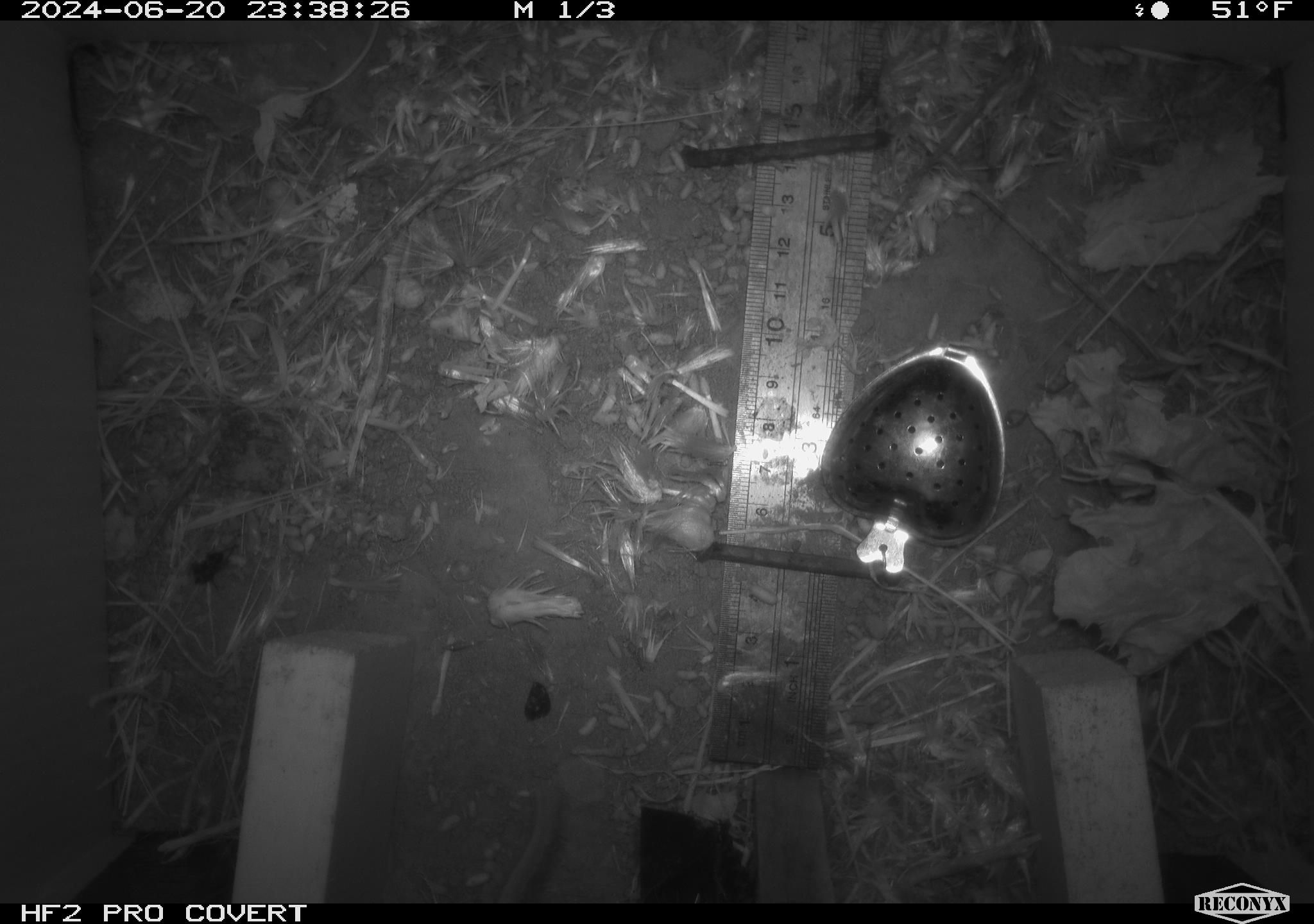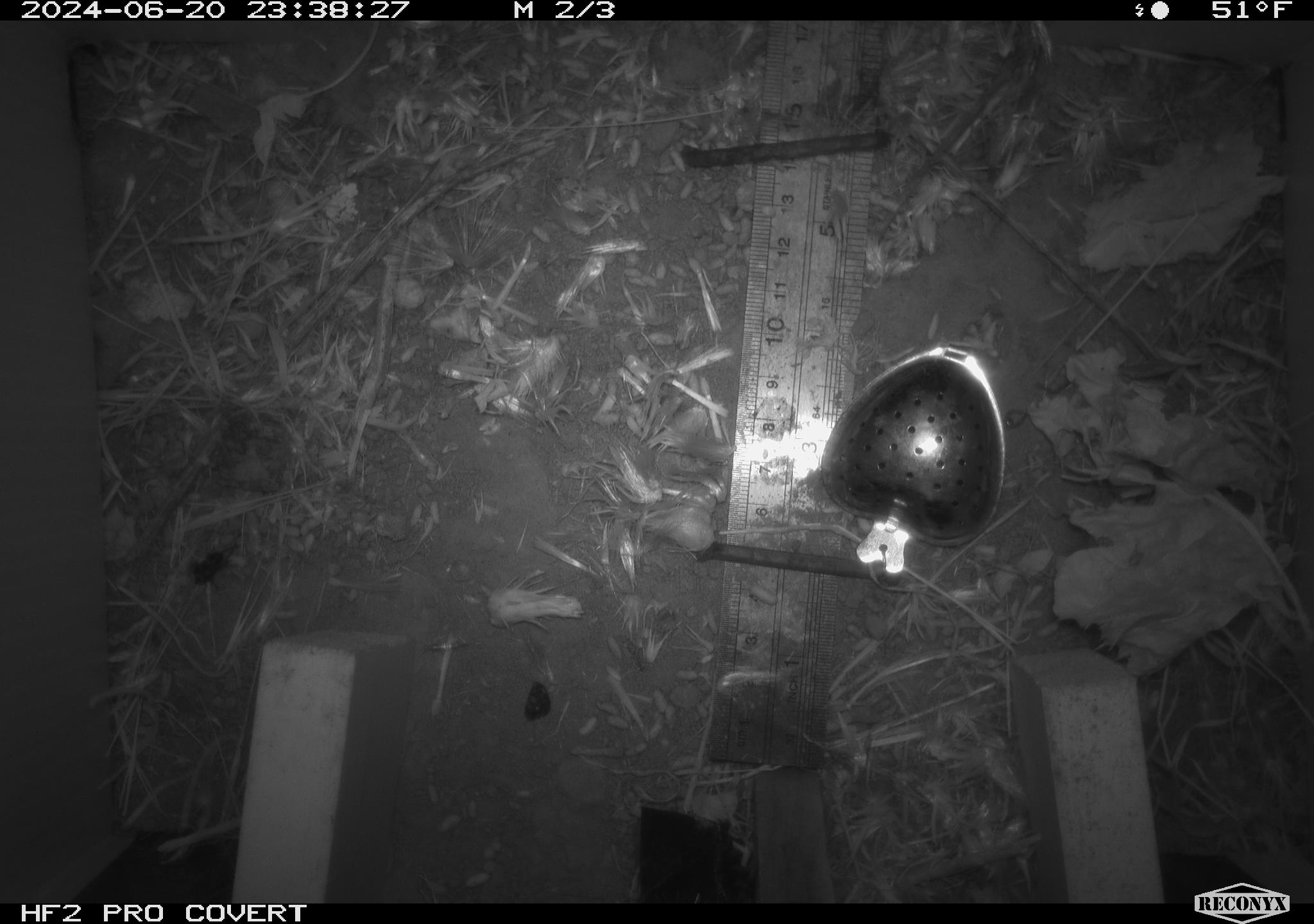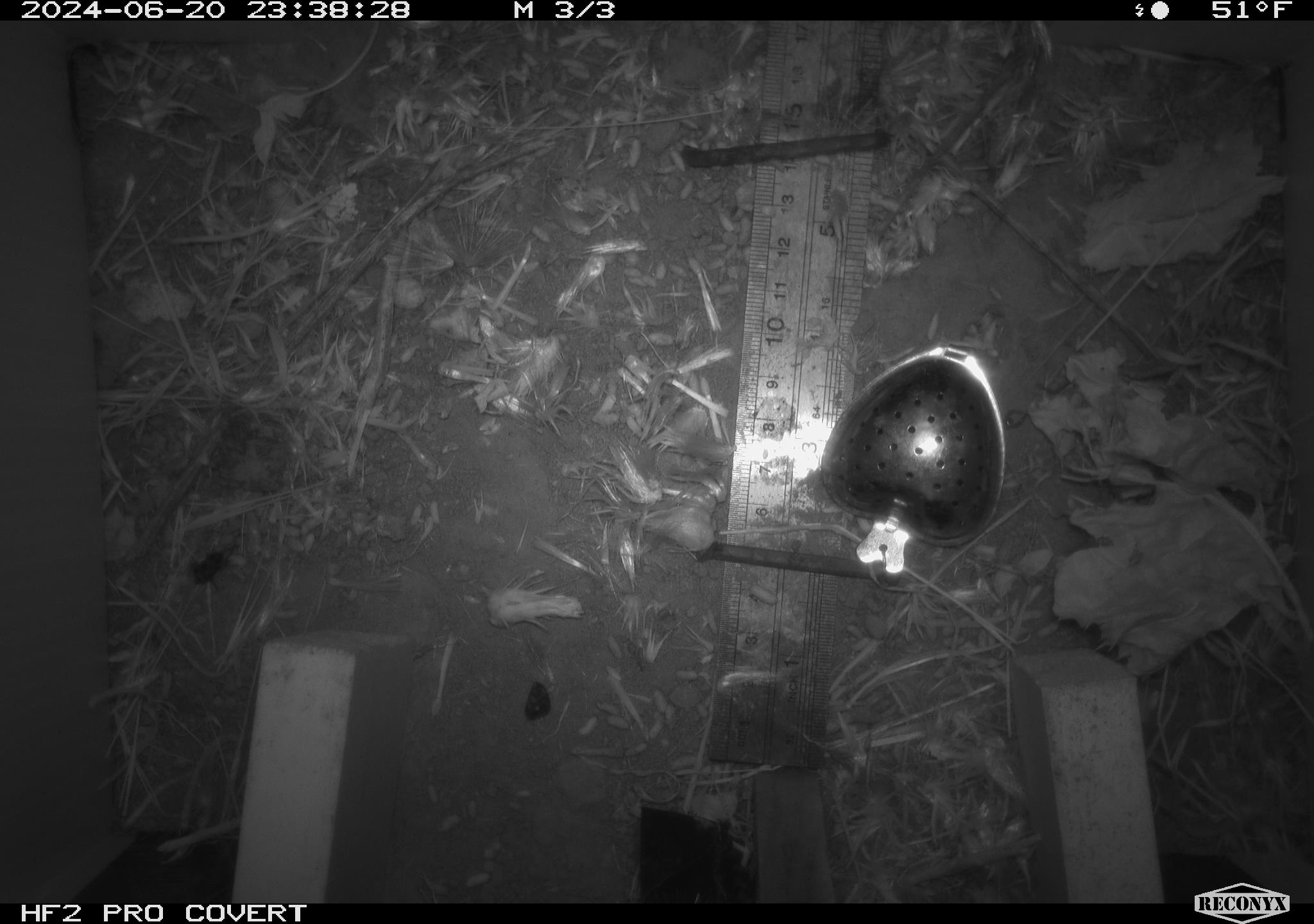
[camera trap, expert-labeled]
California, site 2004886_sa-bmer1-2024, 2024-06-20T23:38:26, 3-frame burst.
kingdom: Animalia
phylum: Chordata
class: Mammalia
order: Rodentia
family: Cricetidae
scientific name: Cricetidae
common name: hamsters, voles, lemmings, and allies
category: cricetidae family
Cricetidae family (hamsters, voles, lemmings, and allies) (Cricetidae).